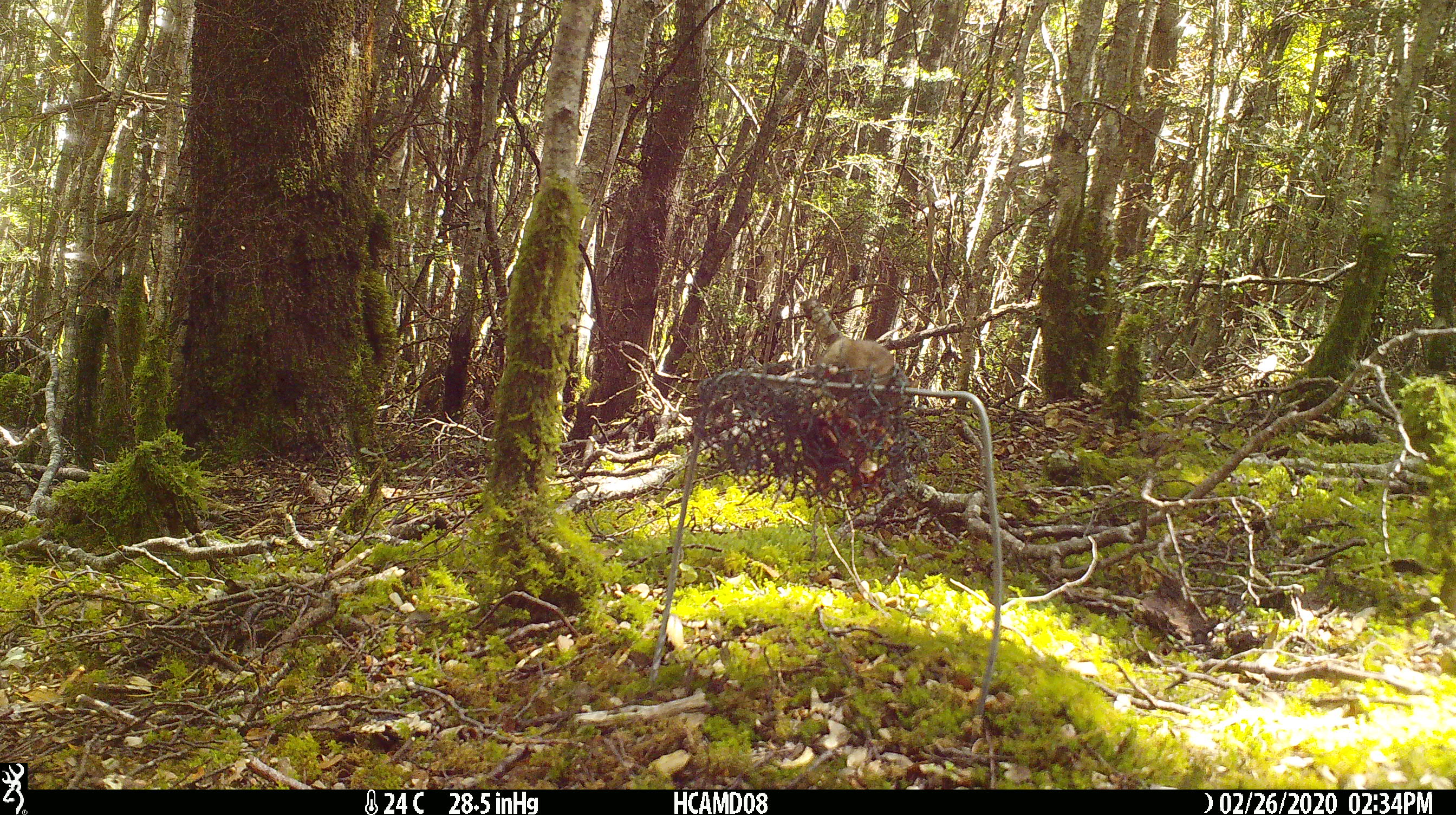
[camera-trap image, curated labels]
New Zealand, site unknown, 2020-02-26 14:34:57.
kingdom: Animalia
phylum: Chordata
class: Mammalia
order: Rodentia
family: Muridae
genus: Mus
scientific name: Mus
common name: mouse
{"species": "mouse (Mus)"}